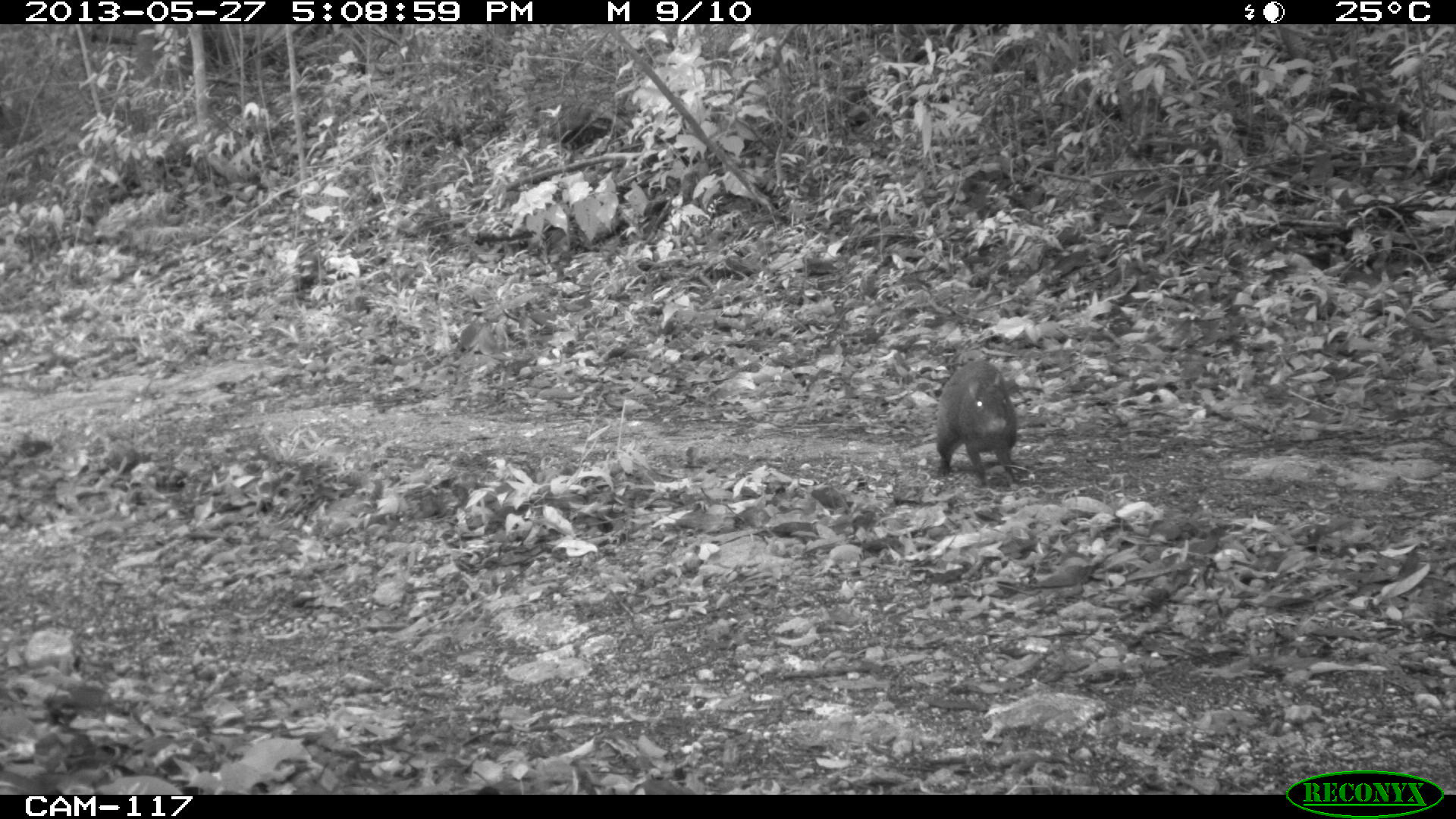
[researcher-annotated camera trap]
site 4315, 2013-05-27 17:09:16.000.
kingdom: Animalia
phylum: Chordata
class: Mammalia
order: Rodentia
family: Dasyproctidae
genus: Dasyprocta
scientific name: Dasyprocta punctata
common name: central american agouti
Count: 1.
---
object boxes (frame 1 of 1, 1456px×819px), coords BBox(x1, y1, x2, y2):
dasyprocta punctata: BBox(933, 360, 1021, 493)